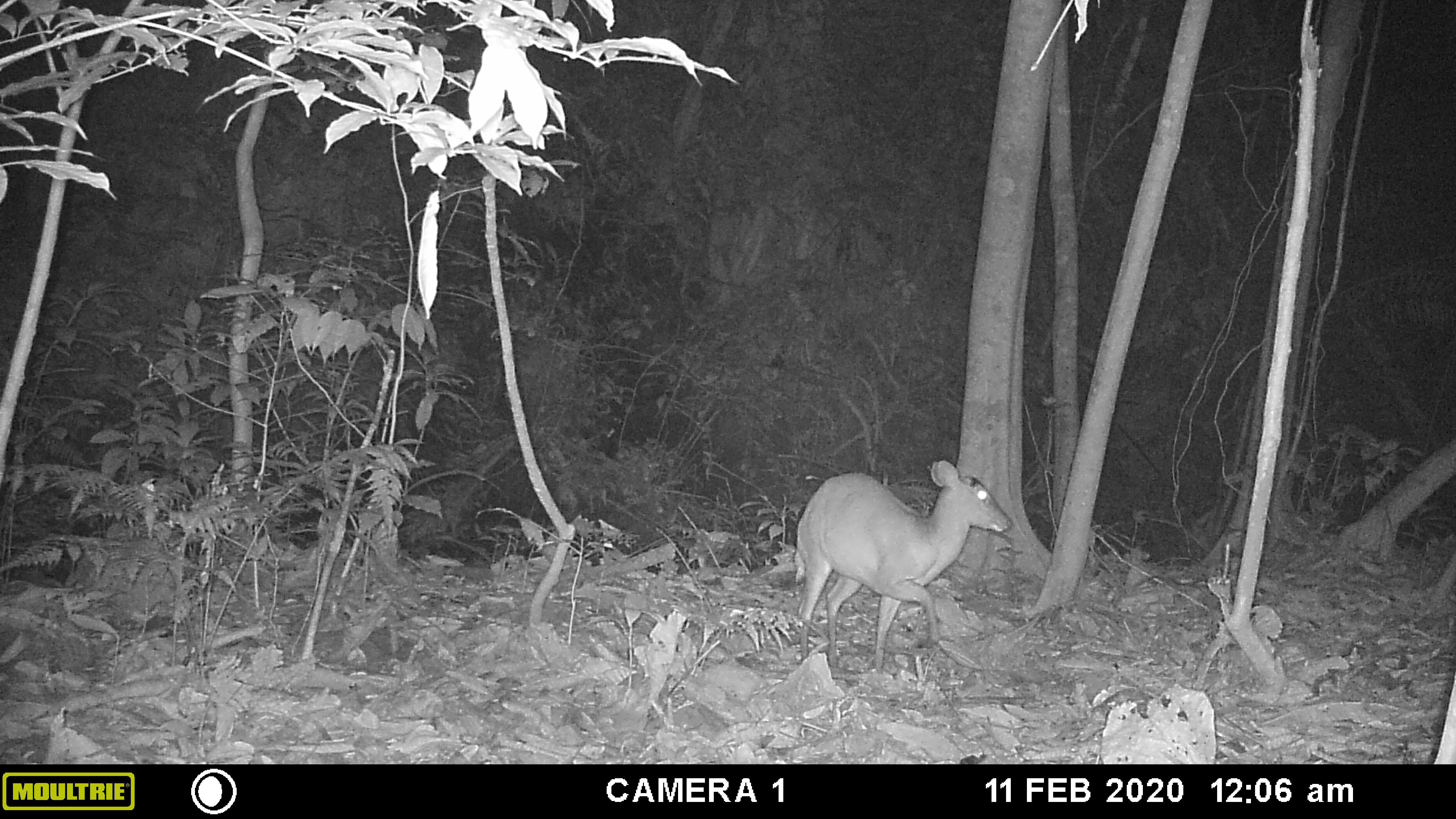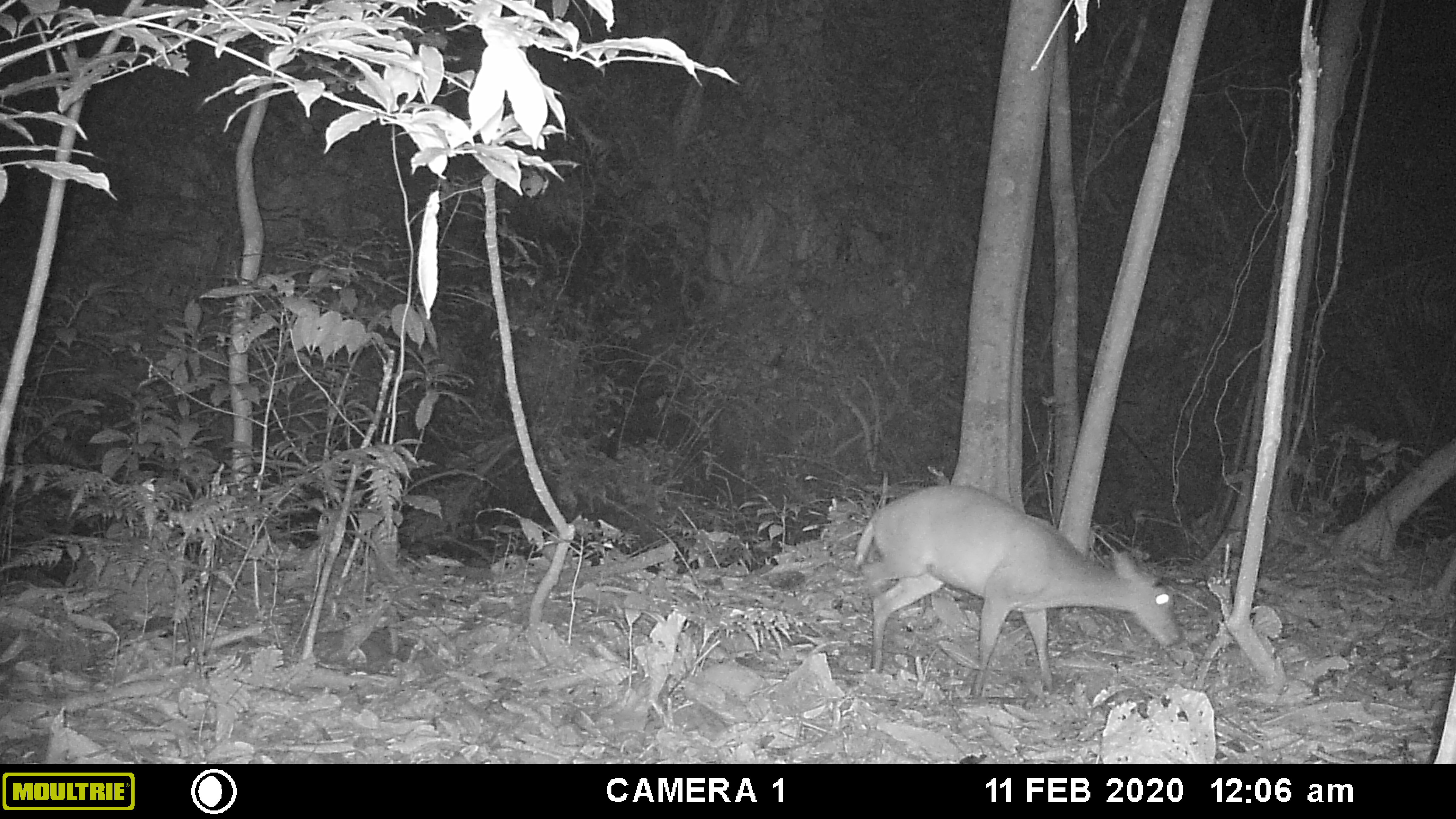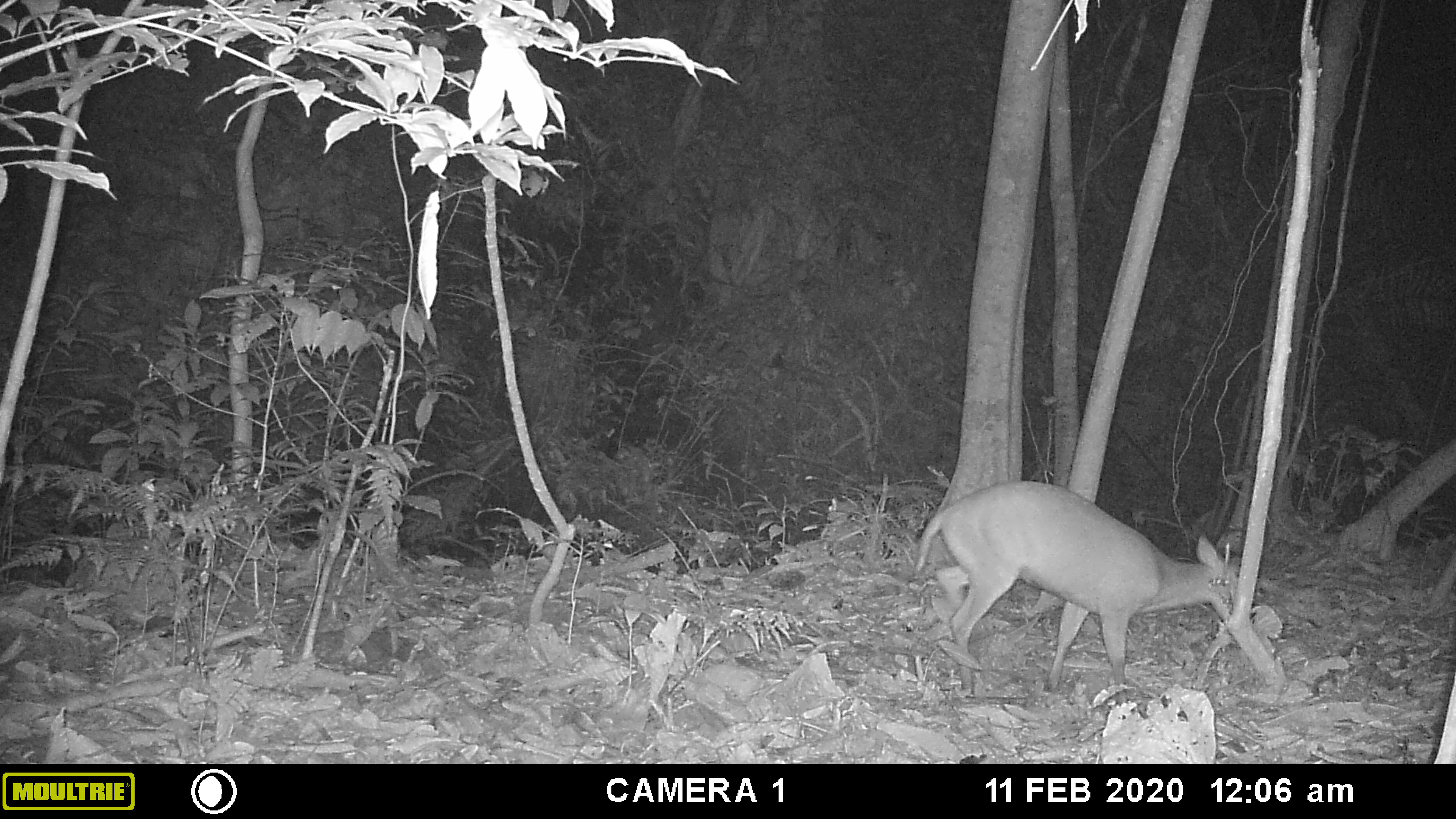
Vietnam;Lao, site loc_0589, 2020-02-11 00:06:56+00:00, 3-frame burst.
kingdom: Animalia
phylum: Chordata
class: Mammalia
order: Artiodactyla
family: Cervidae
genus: Muntiacus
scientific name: Muntiacus muntjak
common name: red muntjac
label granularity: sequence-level